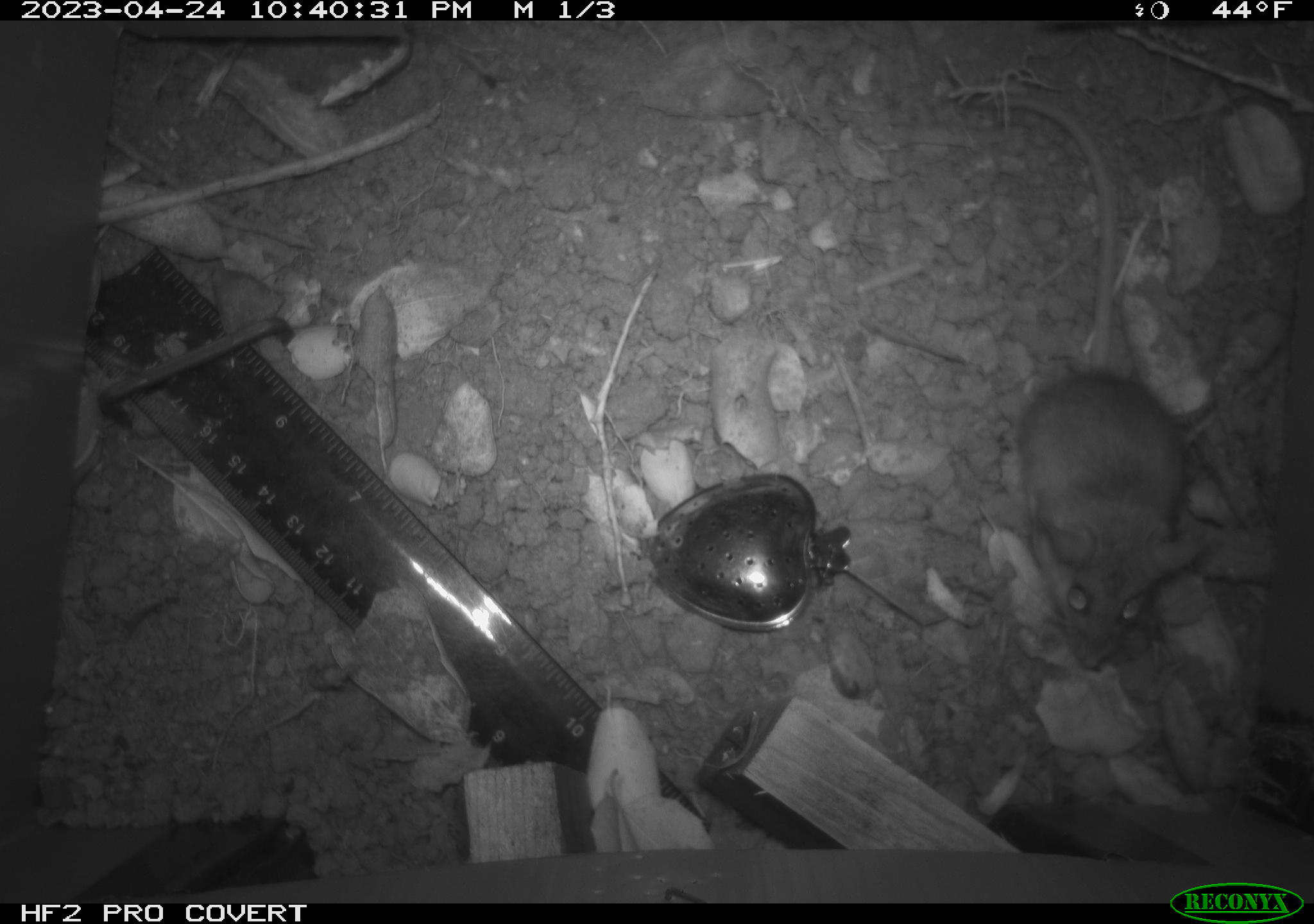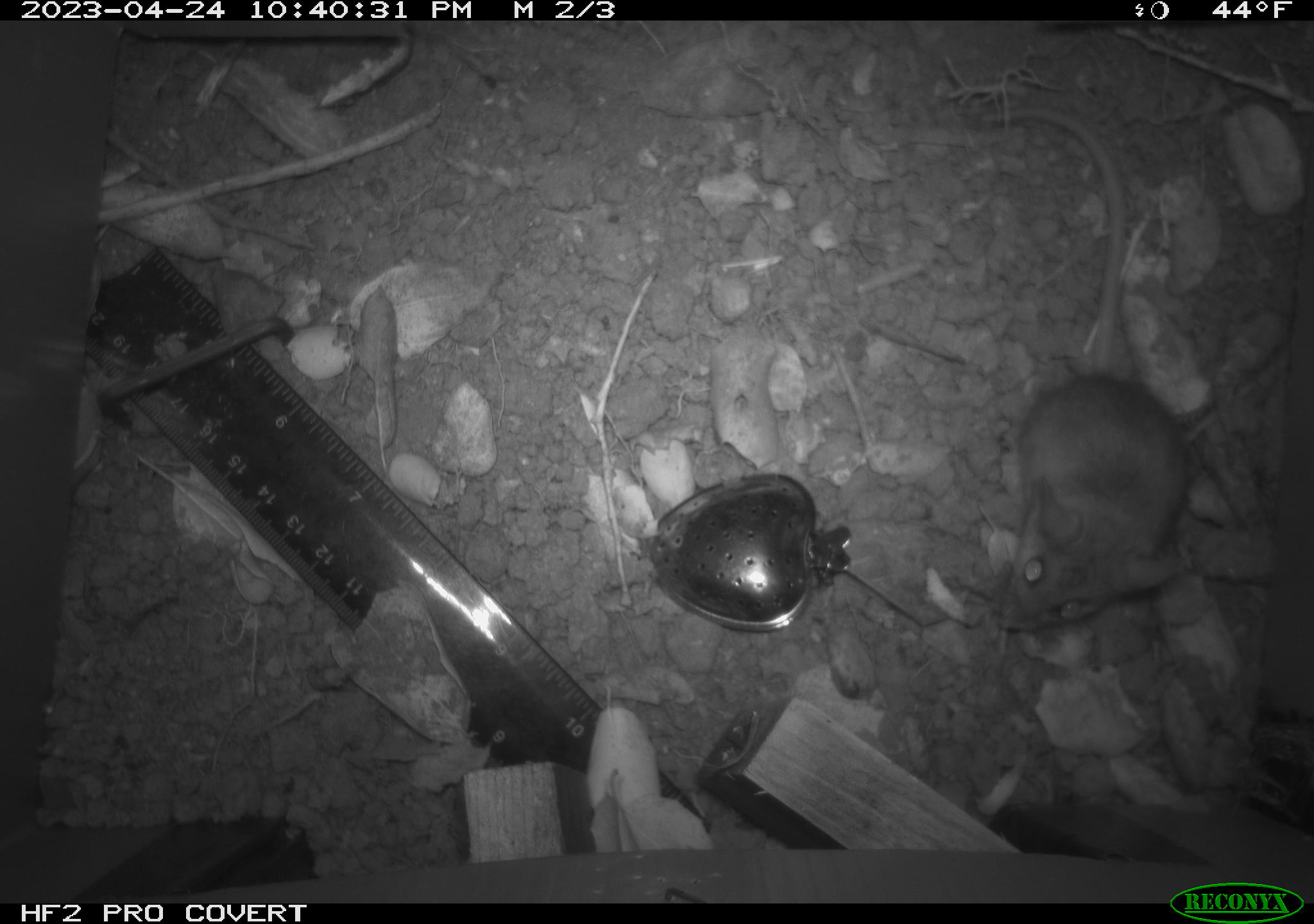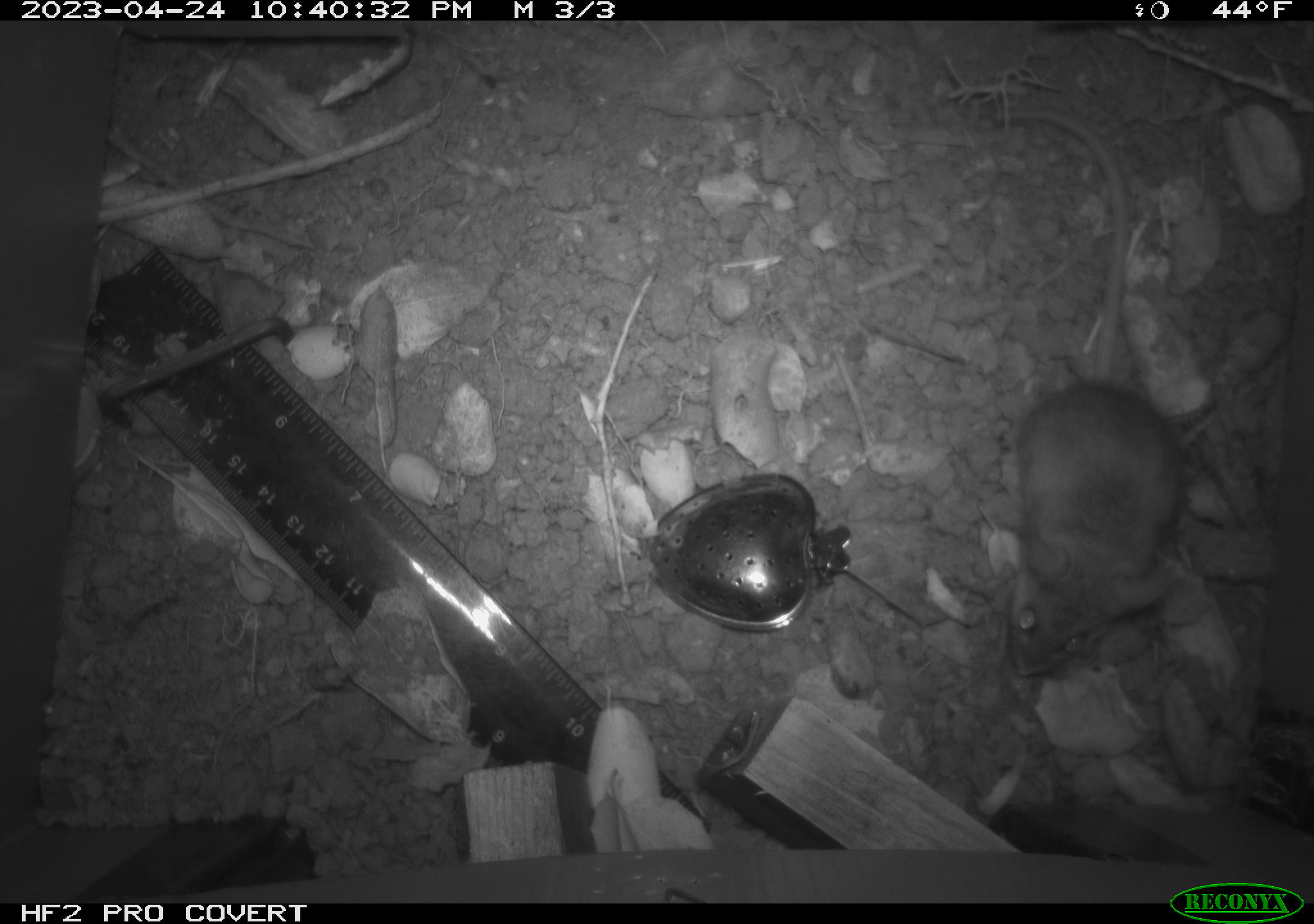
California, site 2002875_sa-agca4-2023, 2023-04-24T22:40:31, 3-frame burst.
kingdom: Animalia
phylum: Chordata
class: Mammalia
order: Rodentia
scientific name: Rodentia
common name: mouse species